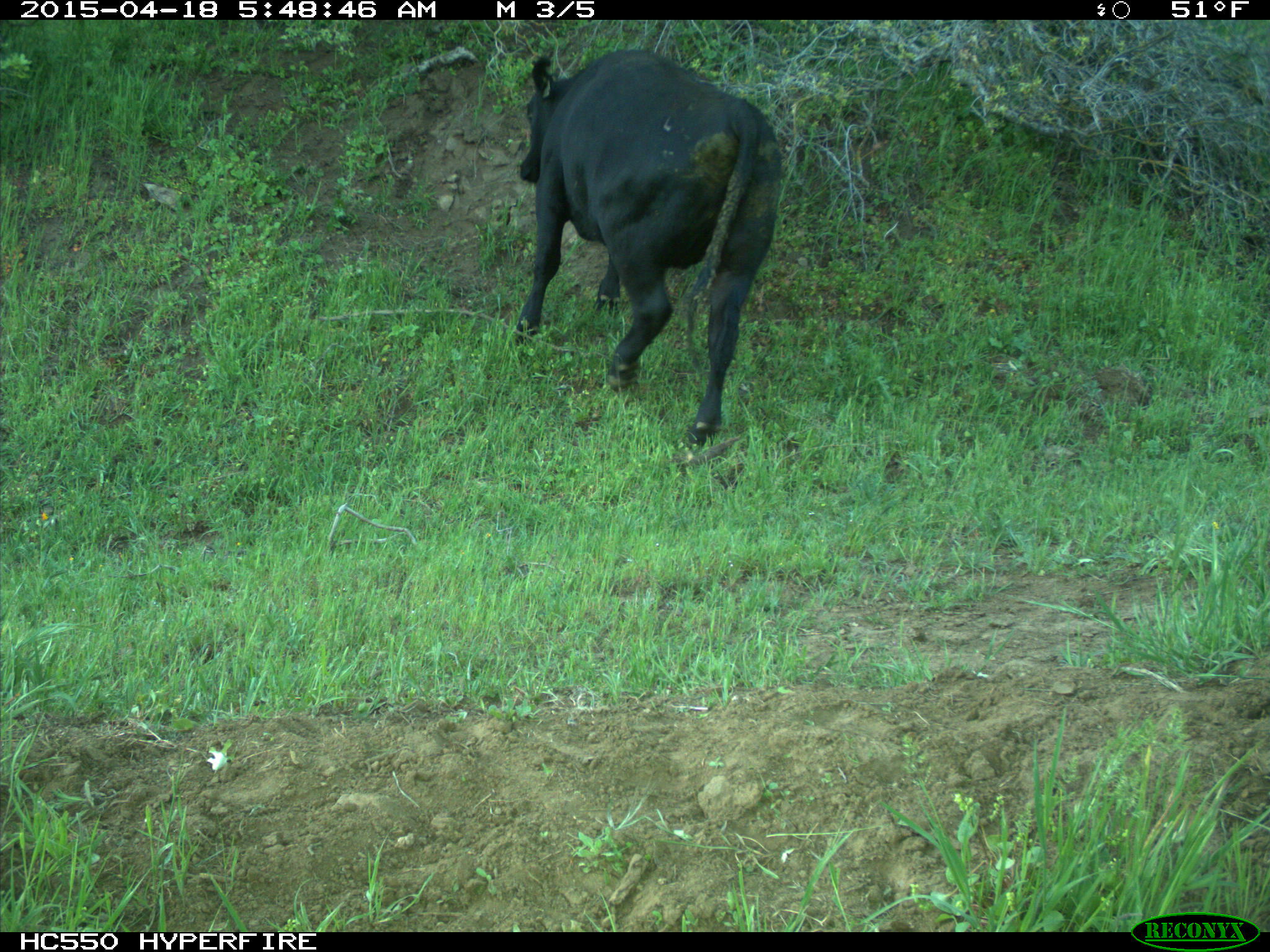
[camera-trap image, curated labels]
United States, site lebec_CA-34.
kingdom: Animalia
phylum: Chordata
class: Mammalia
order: Artiodactyla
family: Bovidae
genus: Bos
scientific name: Bos taurus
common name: domestic cow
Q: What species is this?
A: Bos taurus (domestic cow).